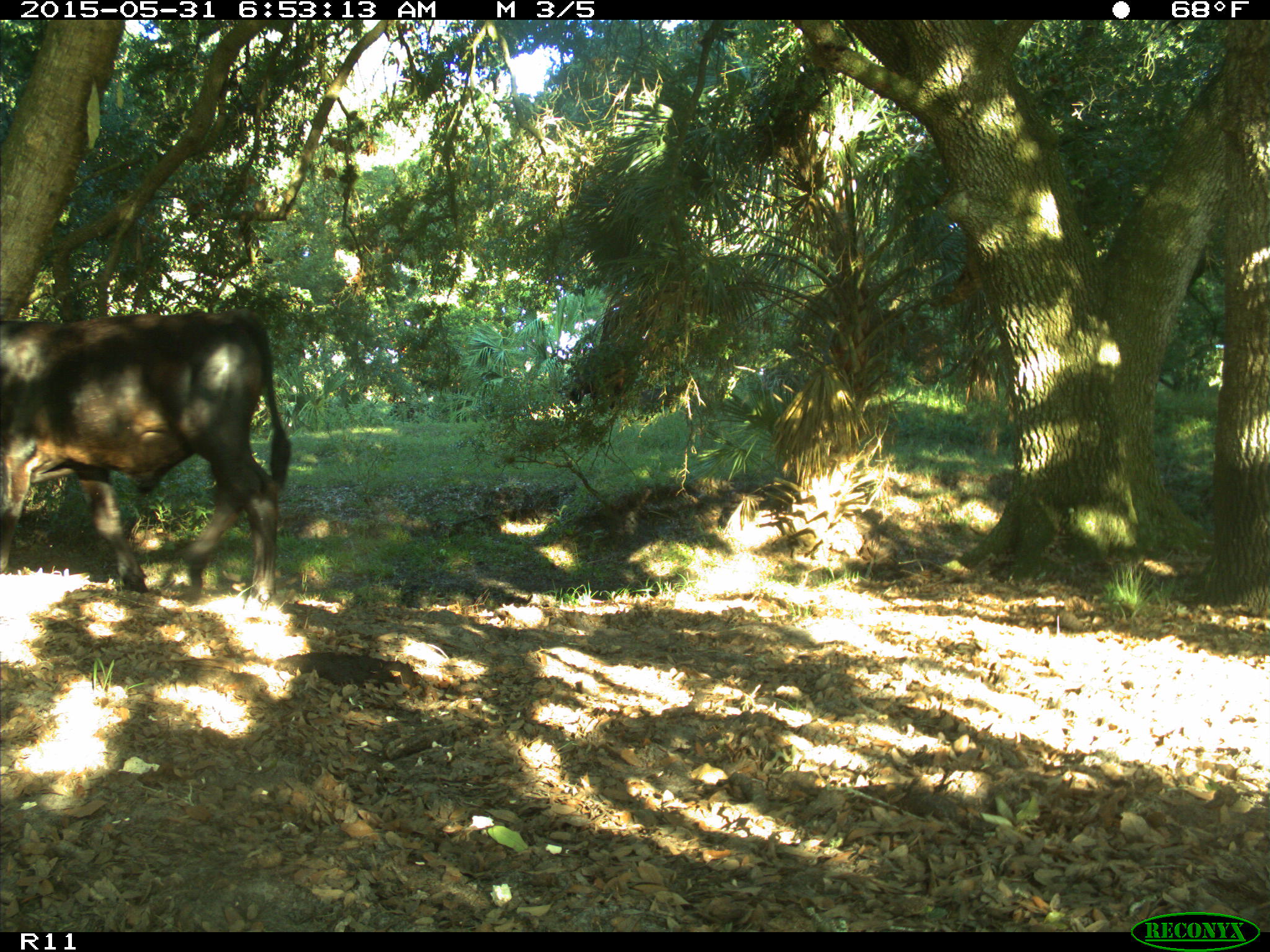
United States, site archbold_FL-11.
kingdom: Animalia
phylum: Chordata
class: Mammalia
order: Artiodactyla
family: Bovidae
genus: Bos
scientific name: Bos taurus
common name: domestic cow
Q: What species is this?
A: Bos taurus (domestic cow).